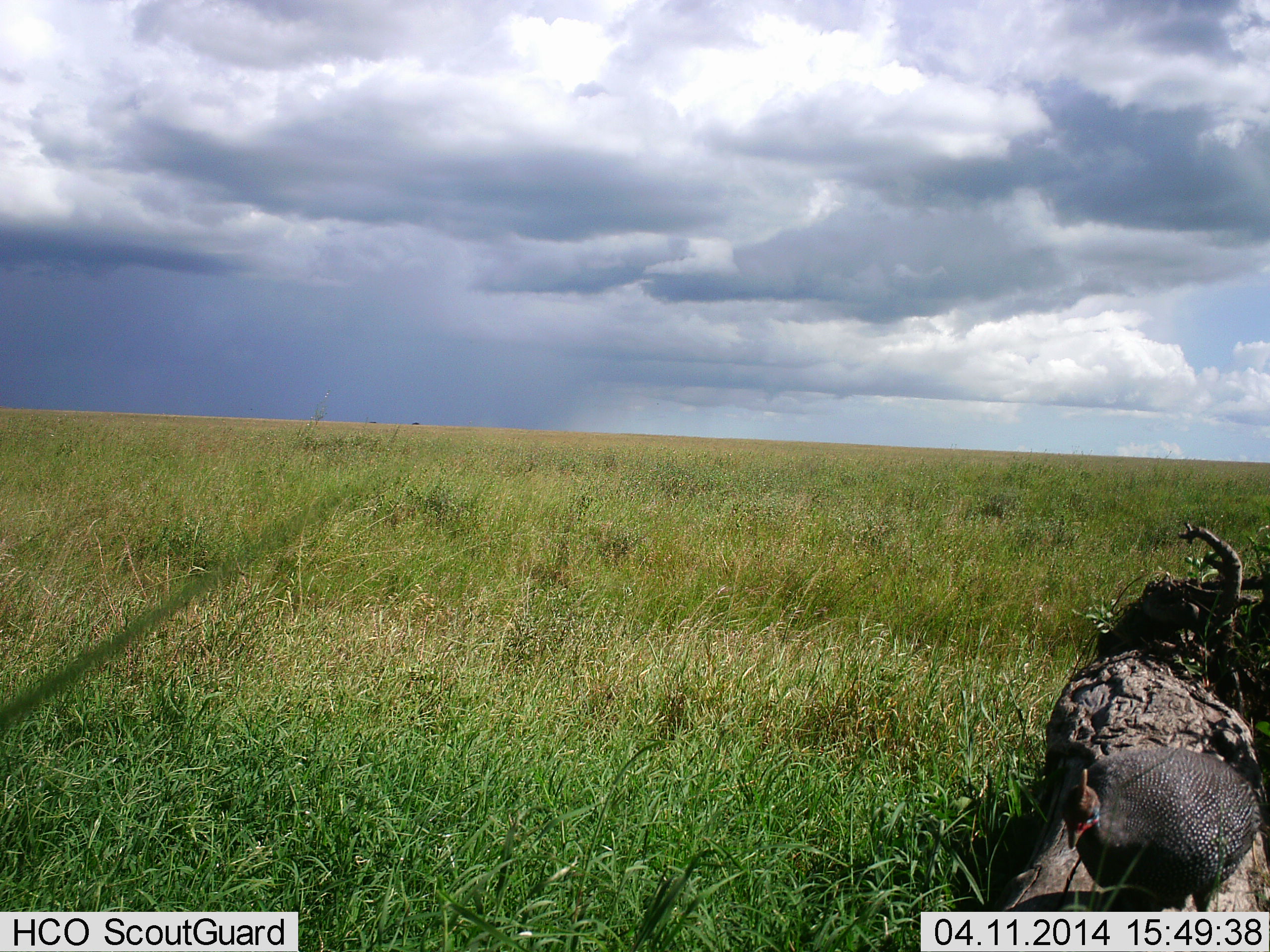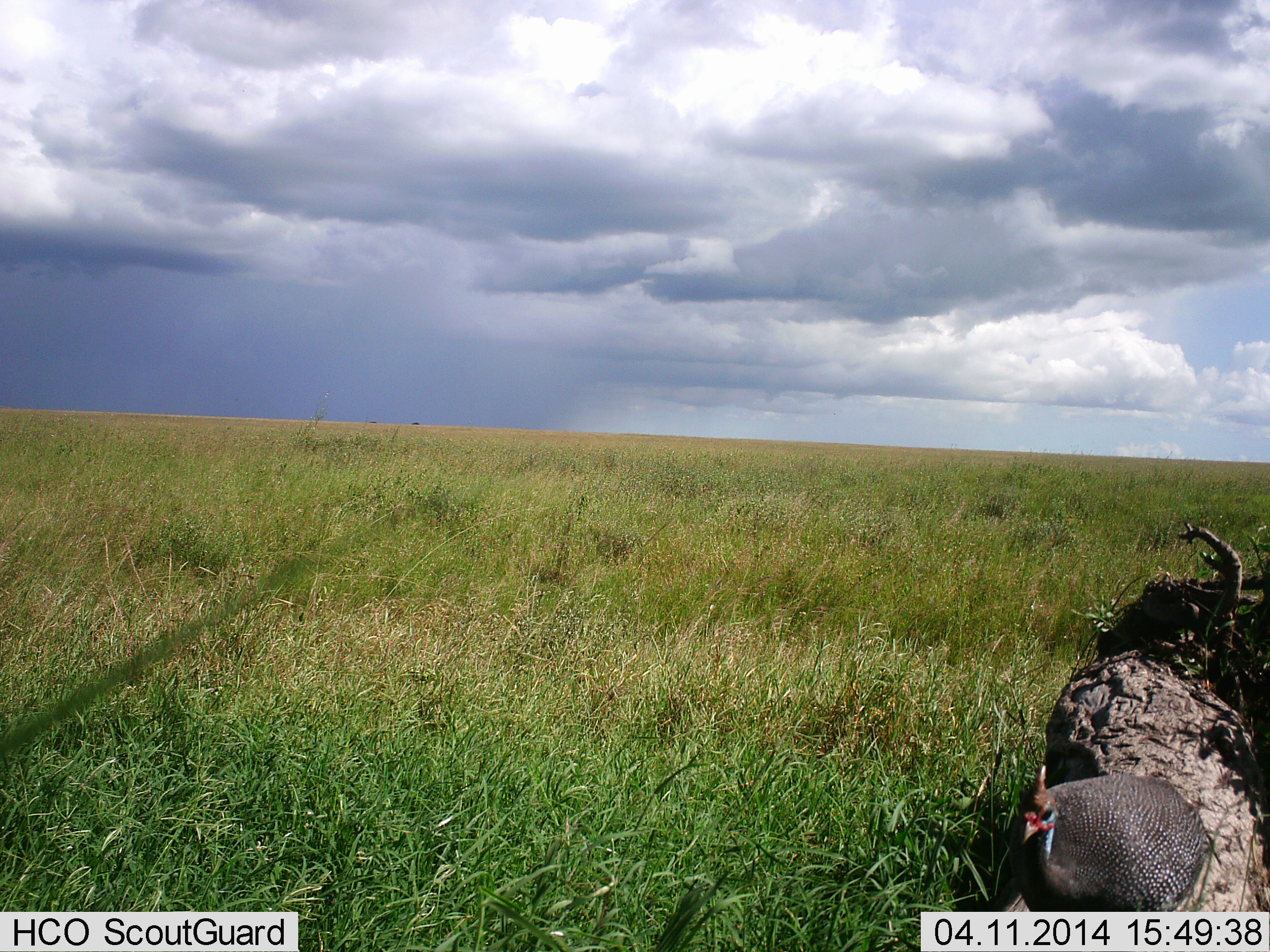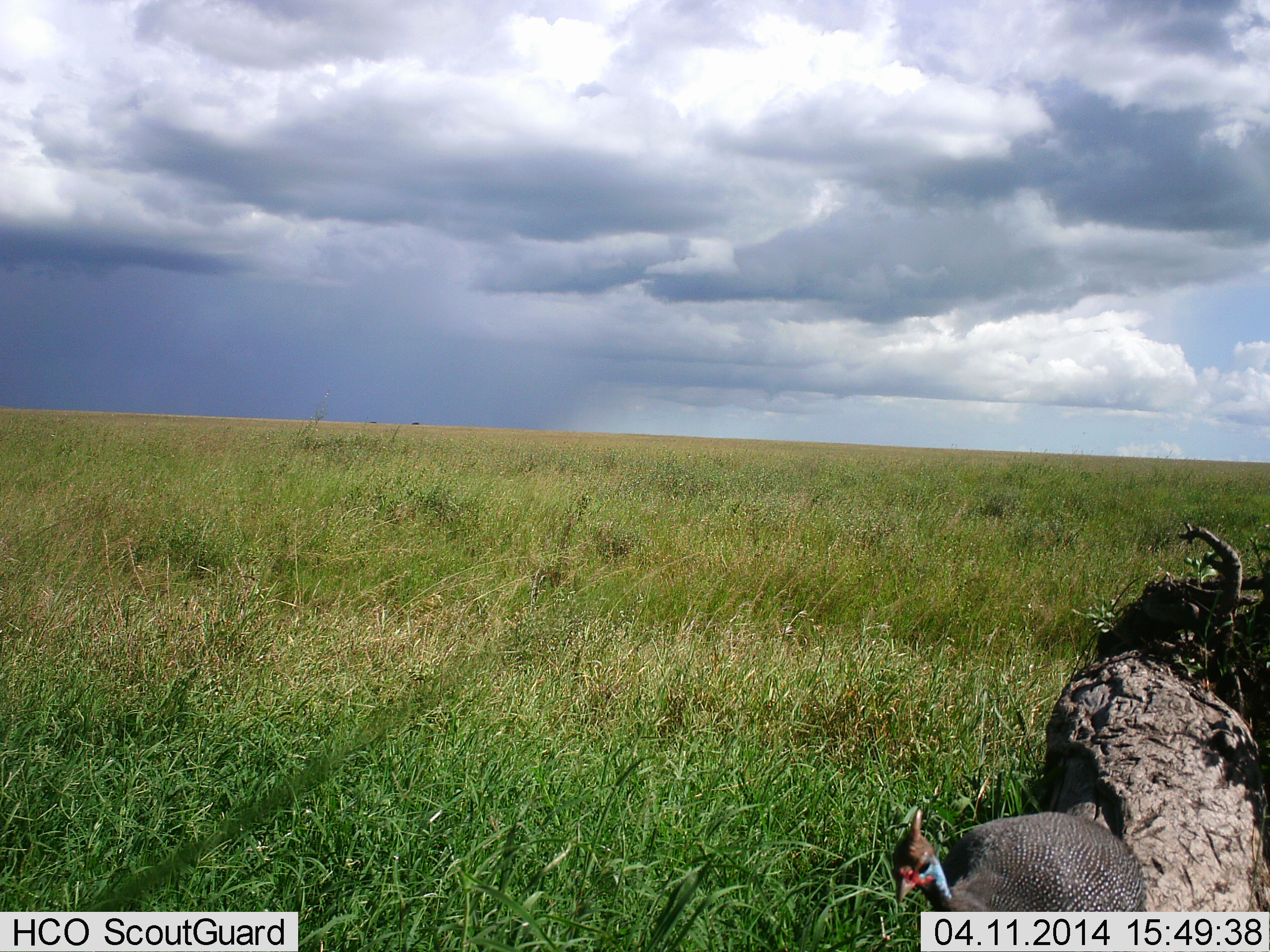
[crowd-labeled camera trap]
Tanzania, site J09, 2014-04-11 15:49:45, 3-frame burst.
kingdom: Animalia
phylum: Chordata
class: Aves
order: Galliformes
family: Numididae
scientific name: Numididae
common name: guinea fowl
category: guineafowl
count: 1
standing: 30%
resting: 0%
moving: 70%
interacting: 0%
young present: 0%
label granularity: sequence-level